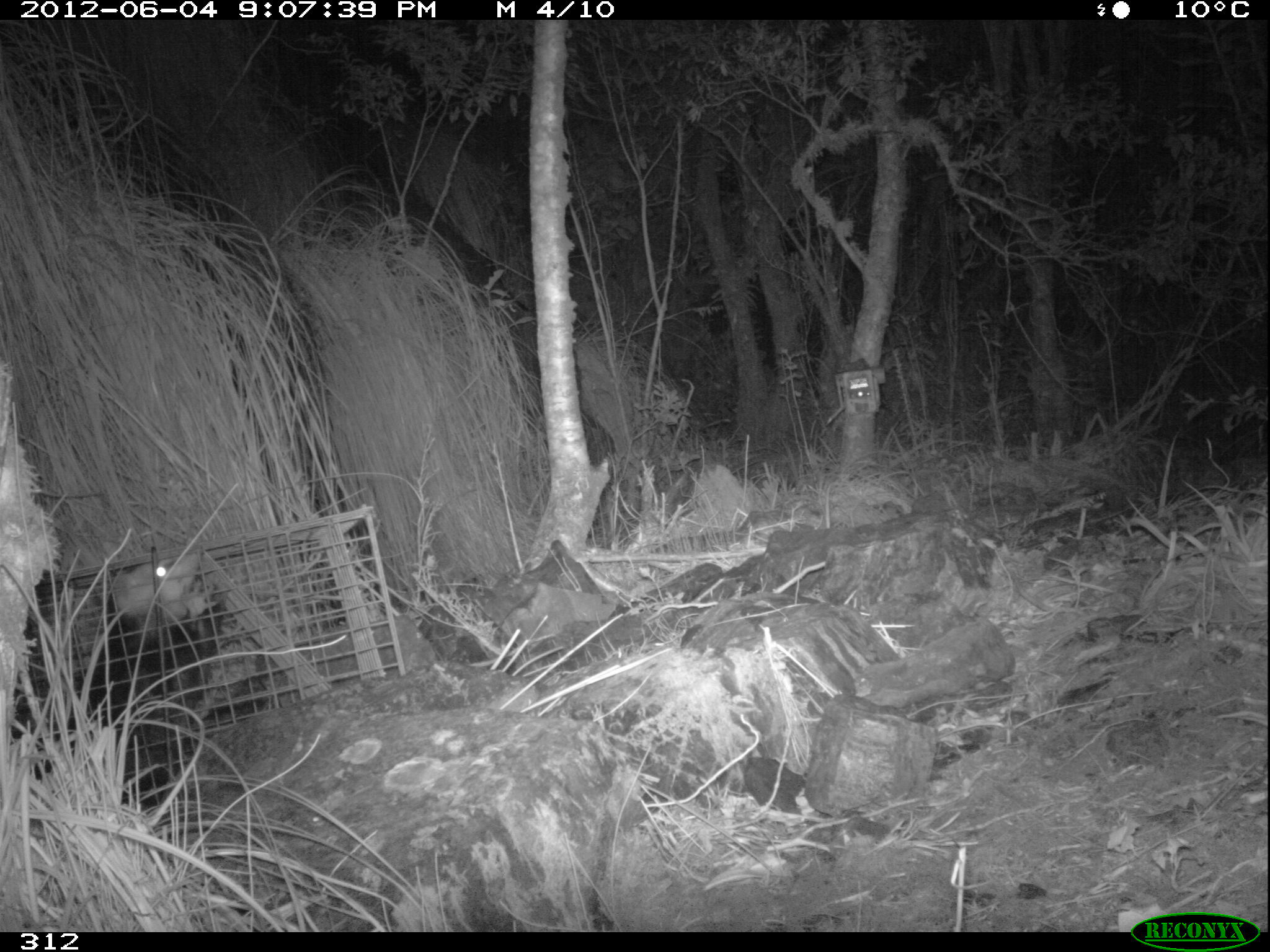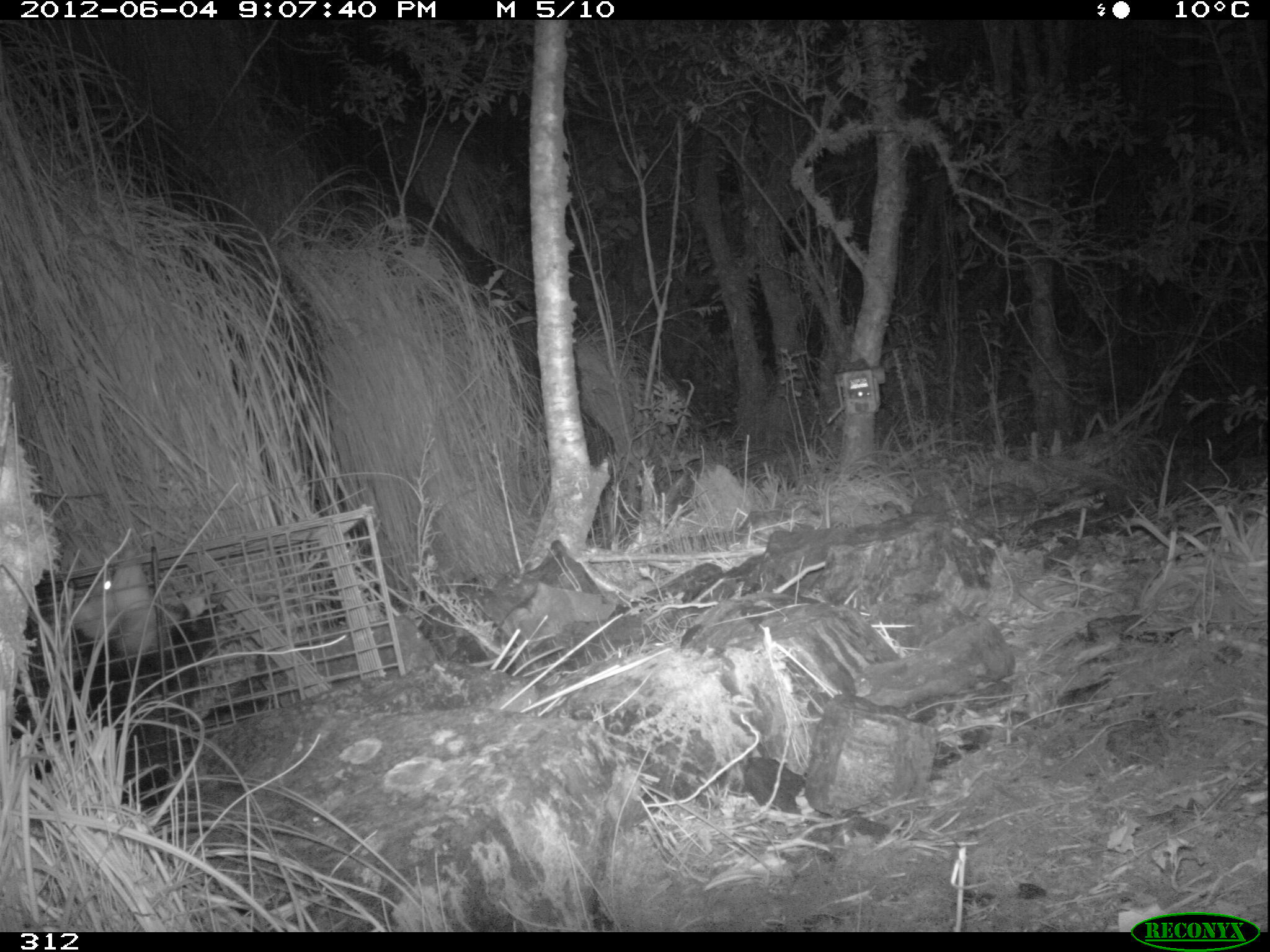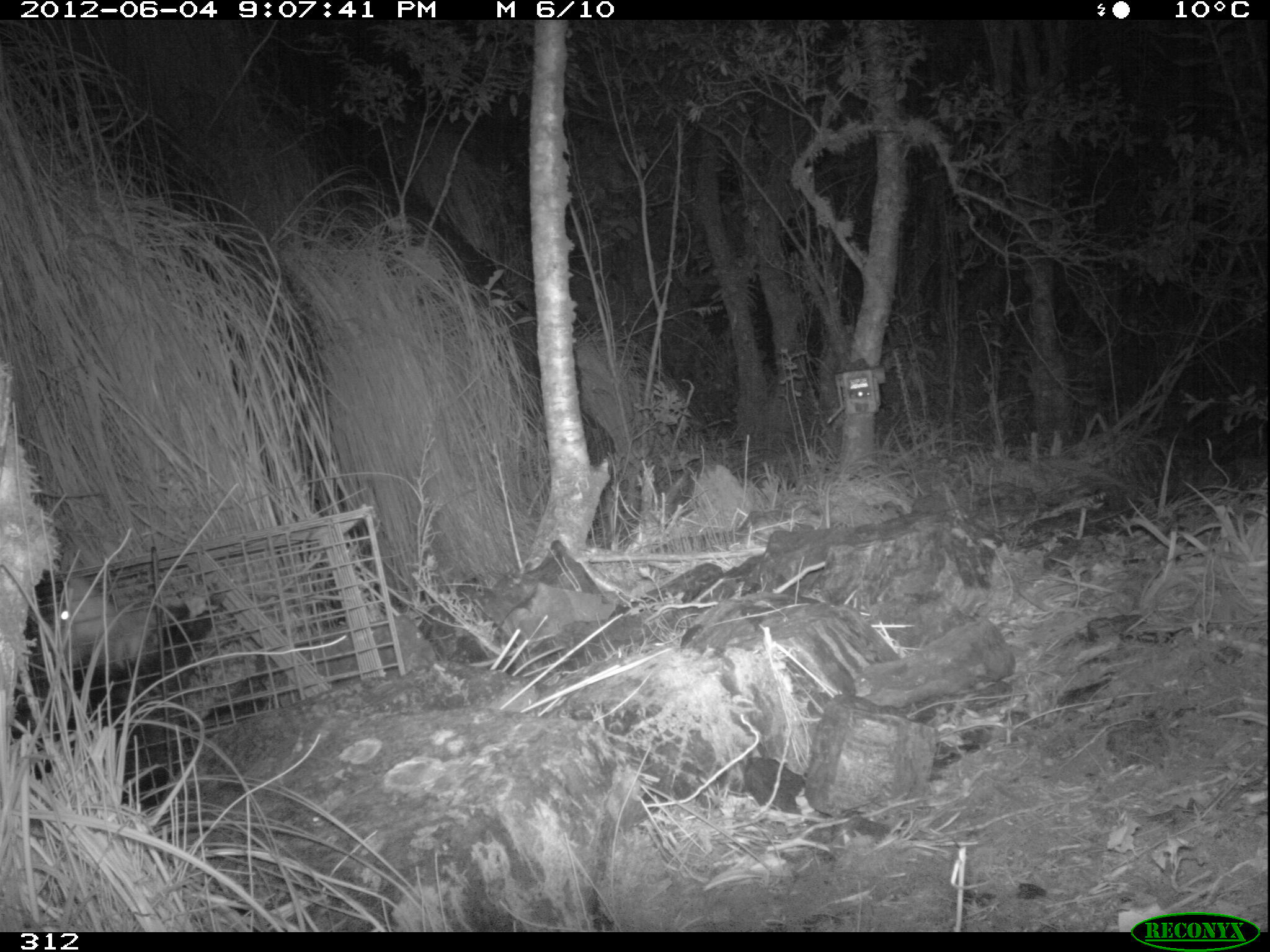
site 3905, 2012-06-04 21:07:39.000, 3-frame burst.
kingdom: Animalia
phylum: Chordata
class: Mammalia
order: Didelphimorphia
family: Didelphidae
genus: Didelphis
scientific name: Didelphis pernigra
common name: andean white-eared opossum